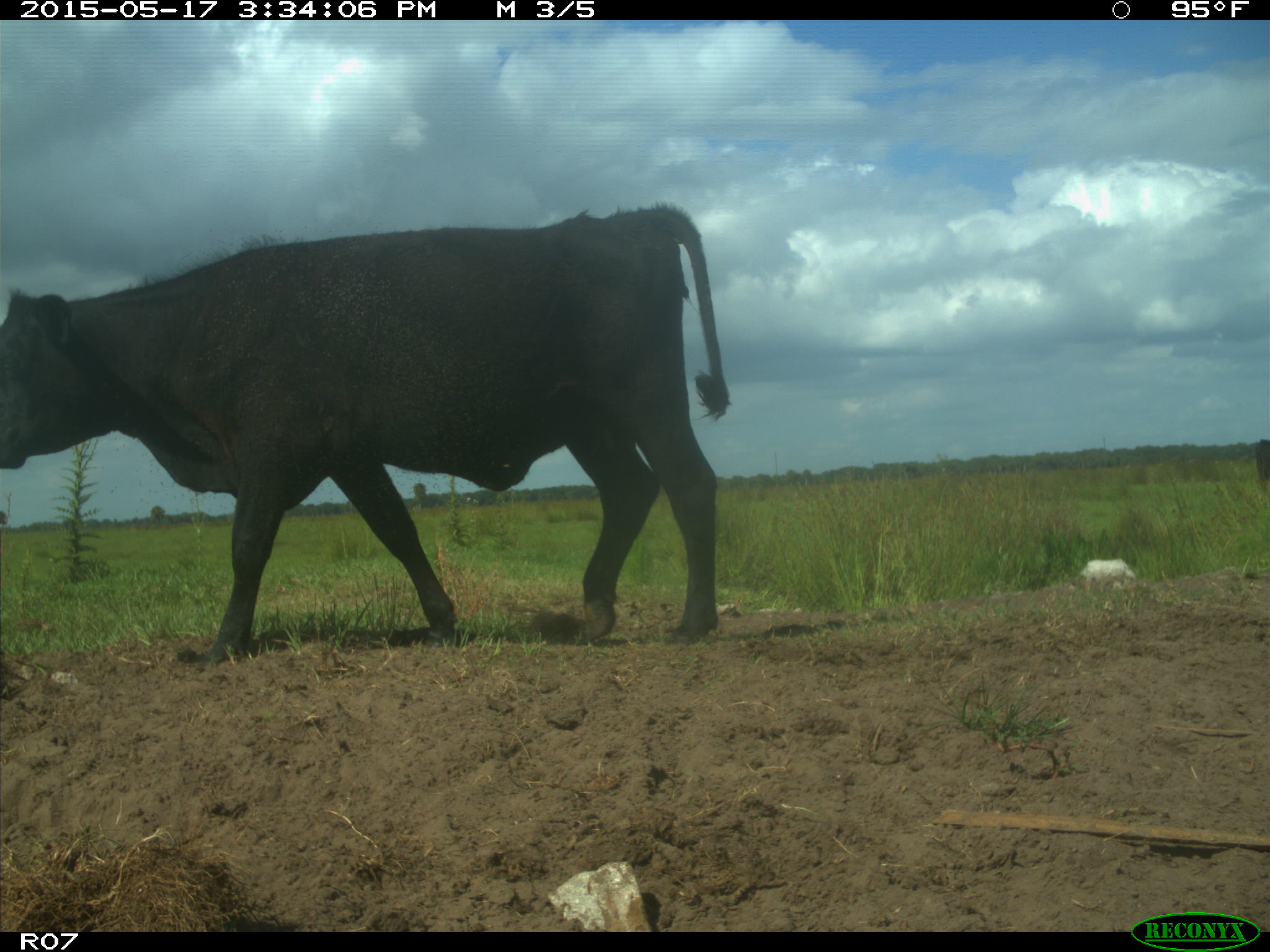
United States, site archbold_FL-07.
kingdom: Animalia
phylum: Chordata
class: Mammalia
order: Artiodactyla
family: Bovidae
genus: Bos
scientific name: Bos taurus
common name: domestic cow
Bos taurus (domestic cow).